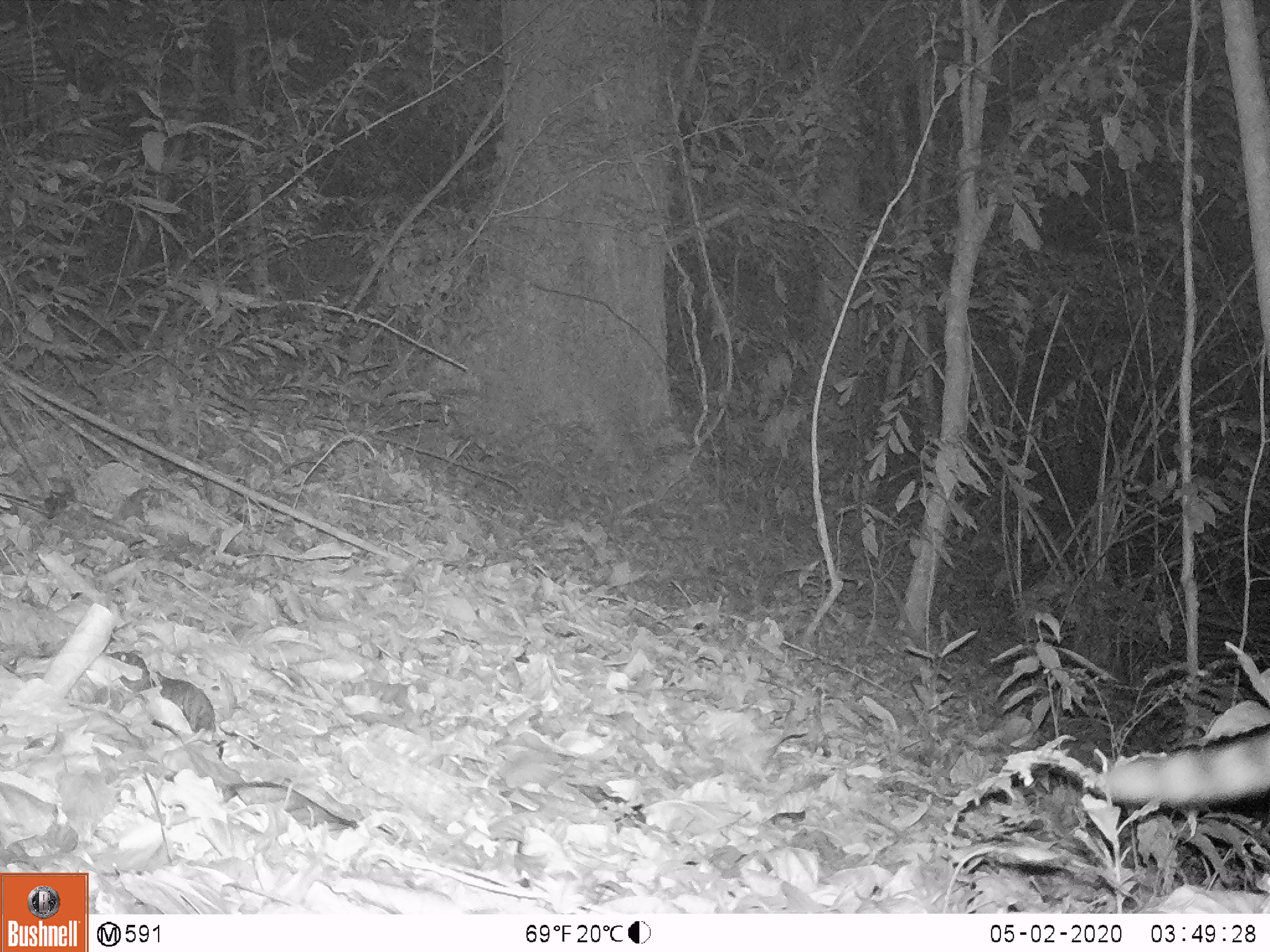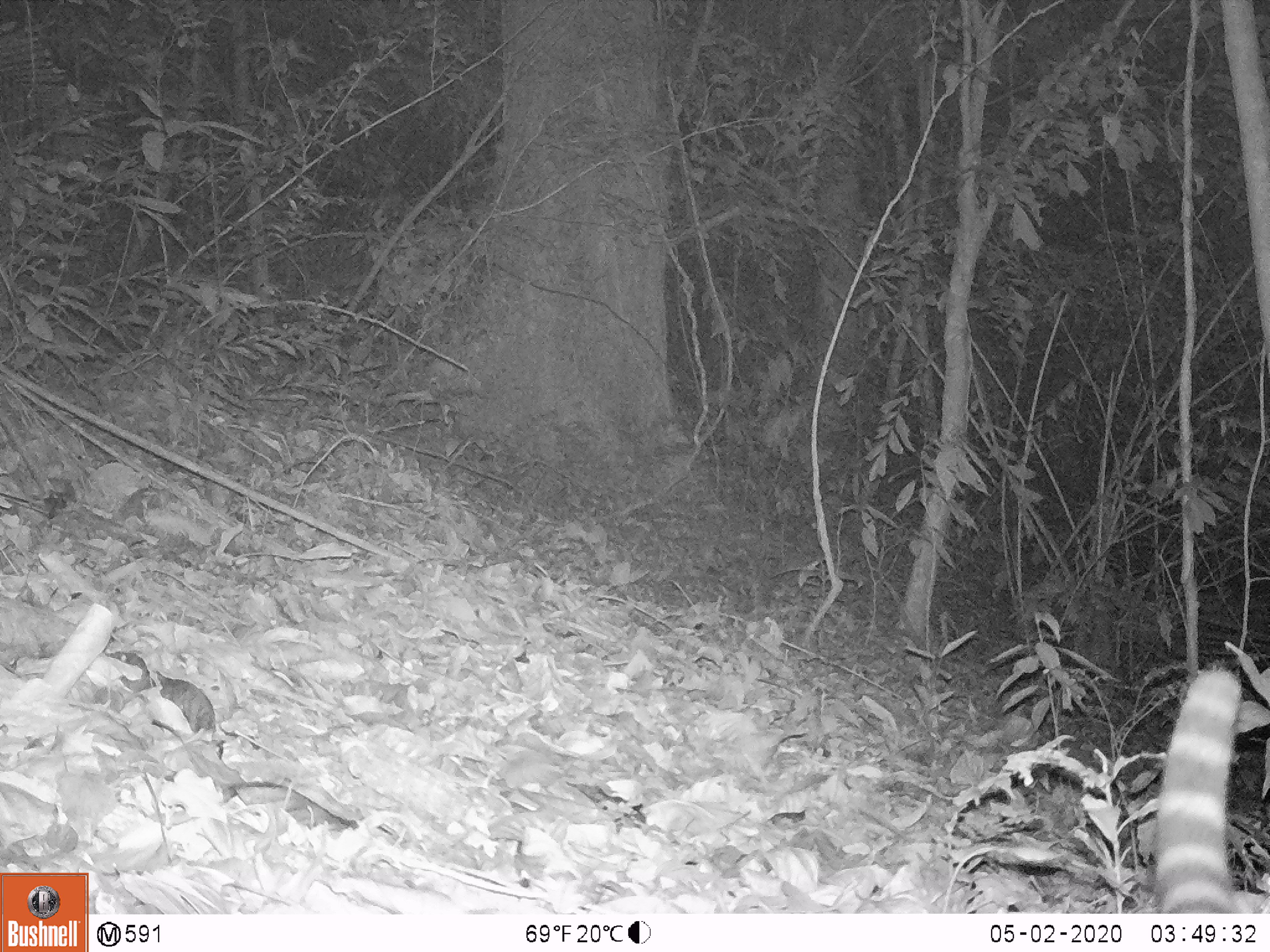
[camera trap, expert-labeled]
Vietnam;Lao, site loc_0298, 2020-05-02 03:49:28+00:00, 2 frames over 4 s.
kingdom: Animalia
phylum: Chordata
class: Mammalia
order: Carnivora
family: Prionodontidae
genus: Prionodon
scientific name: Prionodon pardicolor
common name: spotted linsang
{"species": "spotted linsang (Prionodon pardicolor)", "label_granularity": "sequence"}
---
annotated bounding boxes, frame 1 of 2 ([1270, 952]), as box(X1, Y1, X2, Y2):
spotted linsang: box(1102, 722, 1268, 816); box(102, 649, 215, 749)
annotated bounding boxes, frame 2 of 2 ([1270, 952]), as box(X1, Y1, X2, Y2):
spotted linsang: box(1159, 664, 1242, 912)